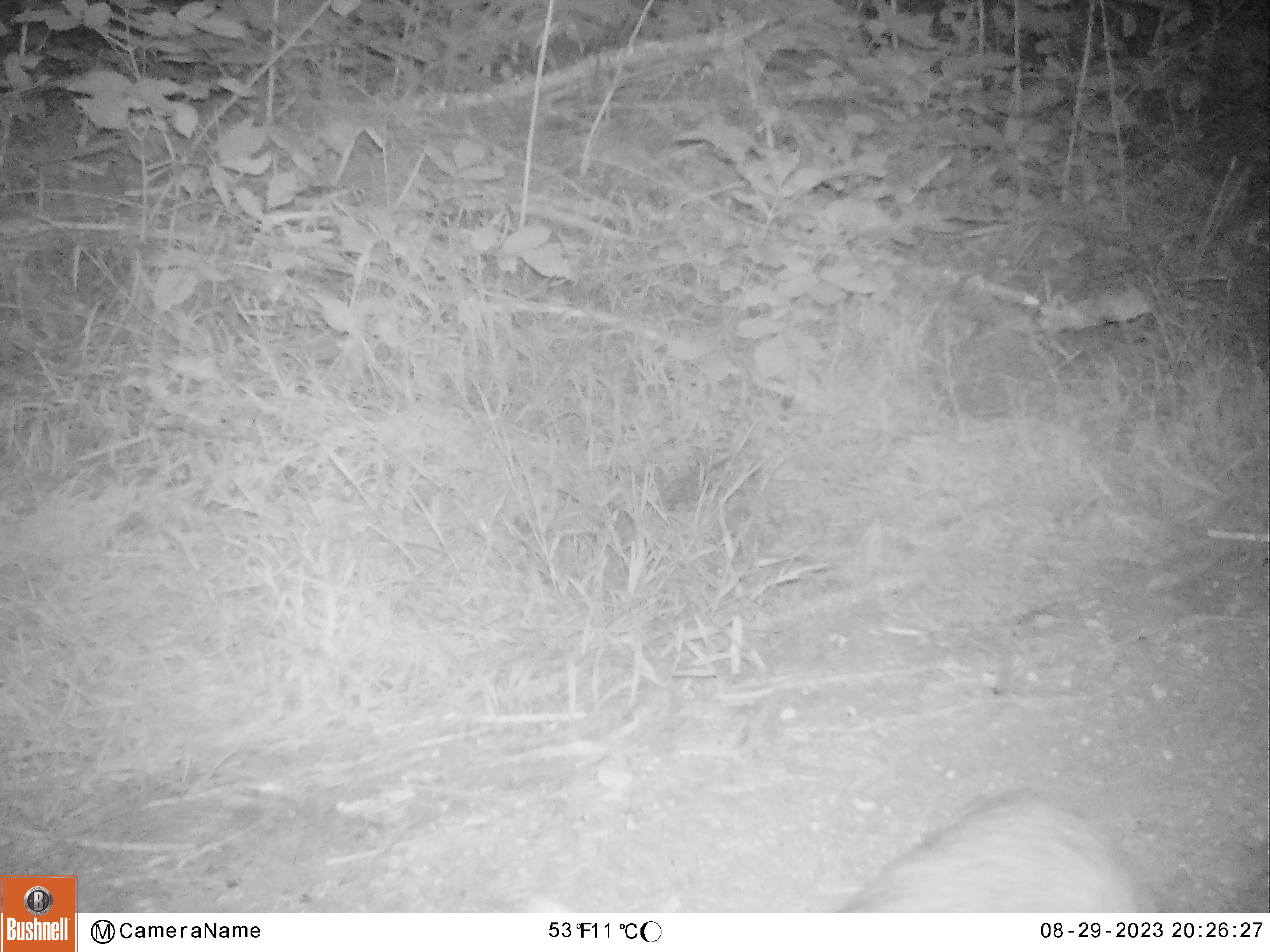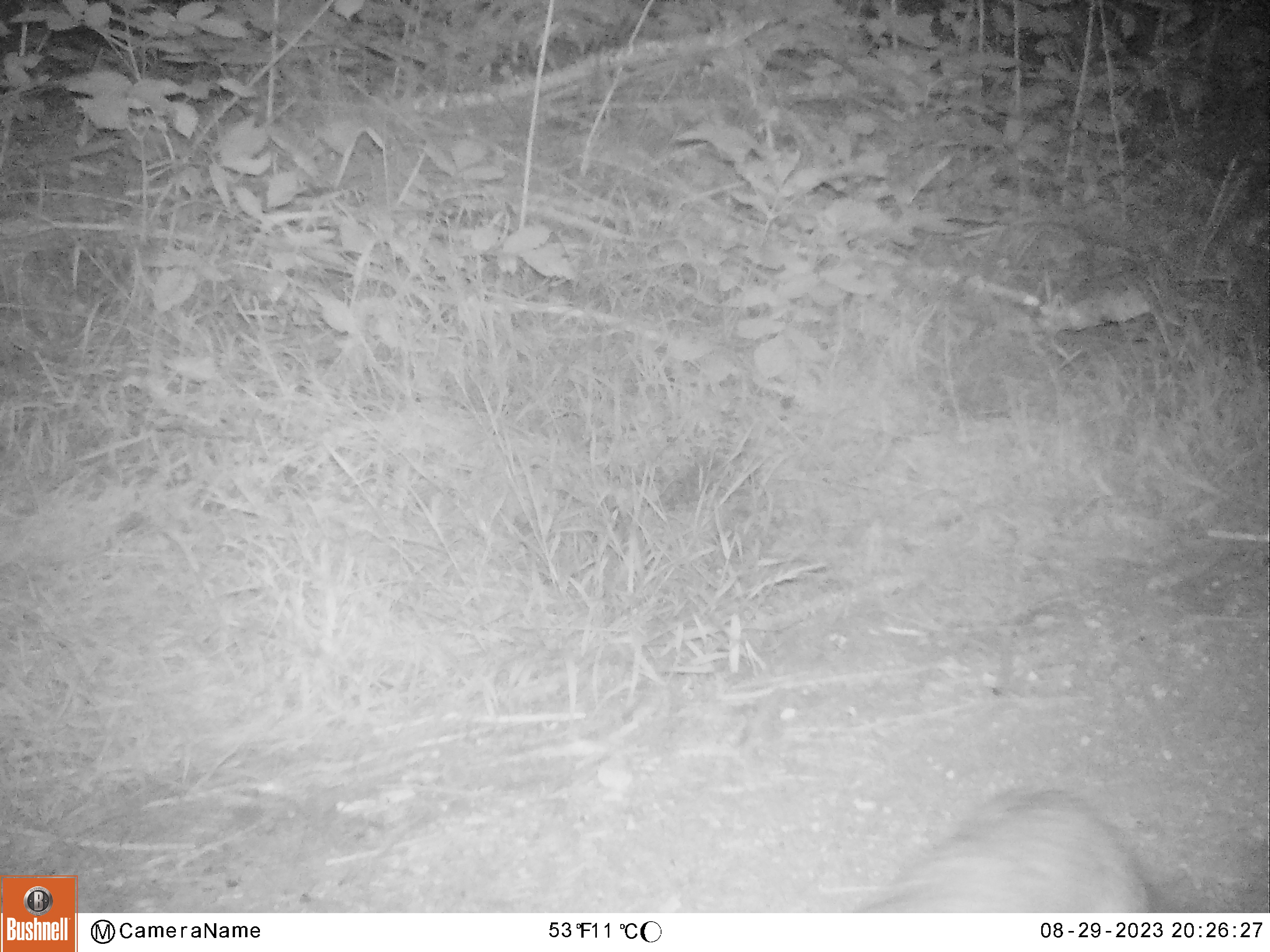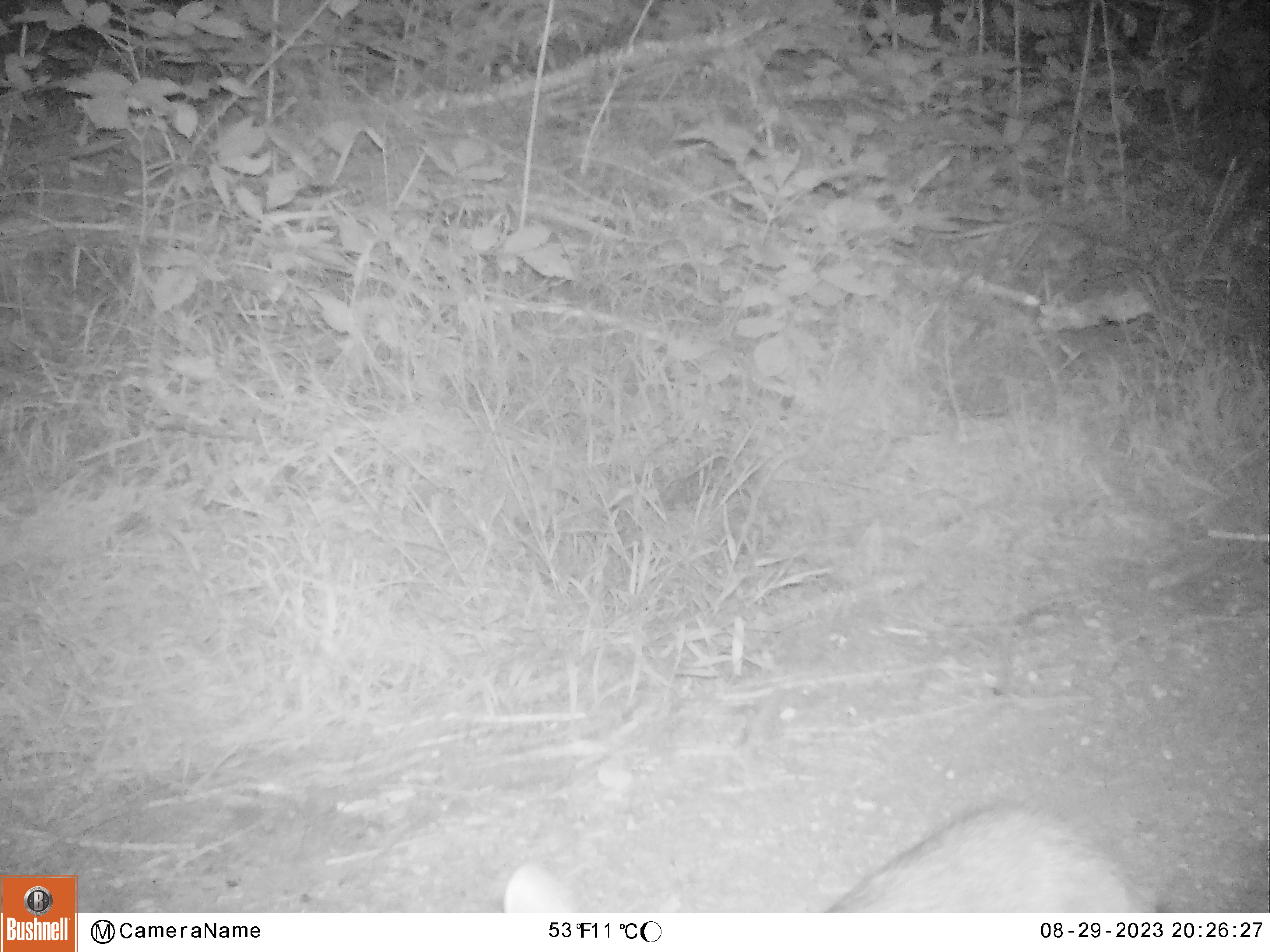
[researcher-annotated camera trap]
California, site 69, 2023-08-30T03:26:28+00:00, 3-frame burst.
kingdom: Animalia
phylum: Chordata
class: Mammalia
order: Carnivora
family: Canidae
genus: Urocyon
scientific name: Urocyon cinereoargenteus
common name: gray fox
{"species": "gray fox (Urocyon cinereoargenteus)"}